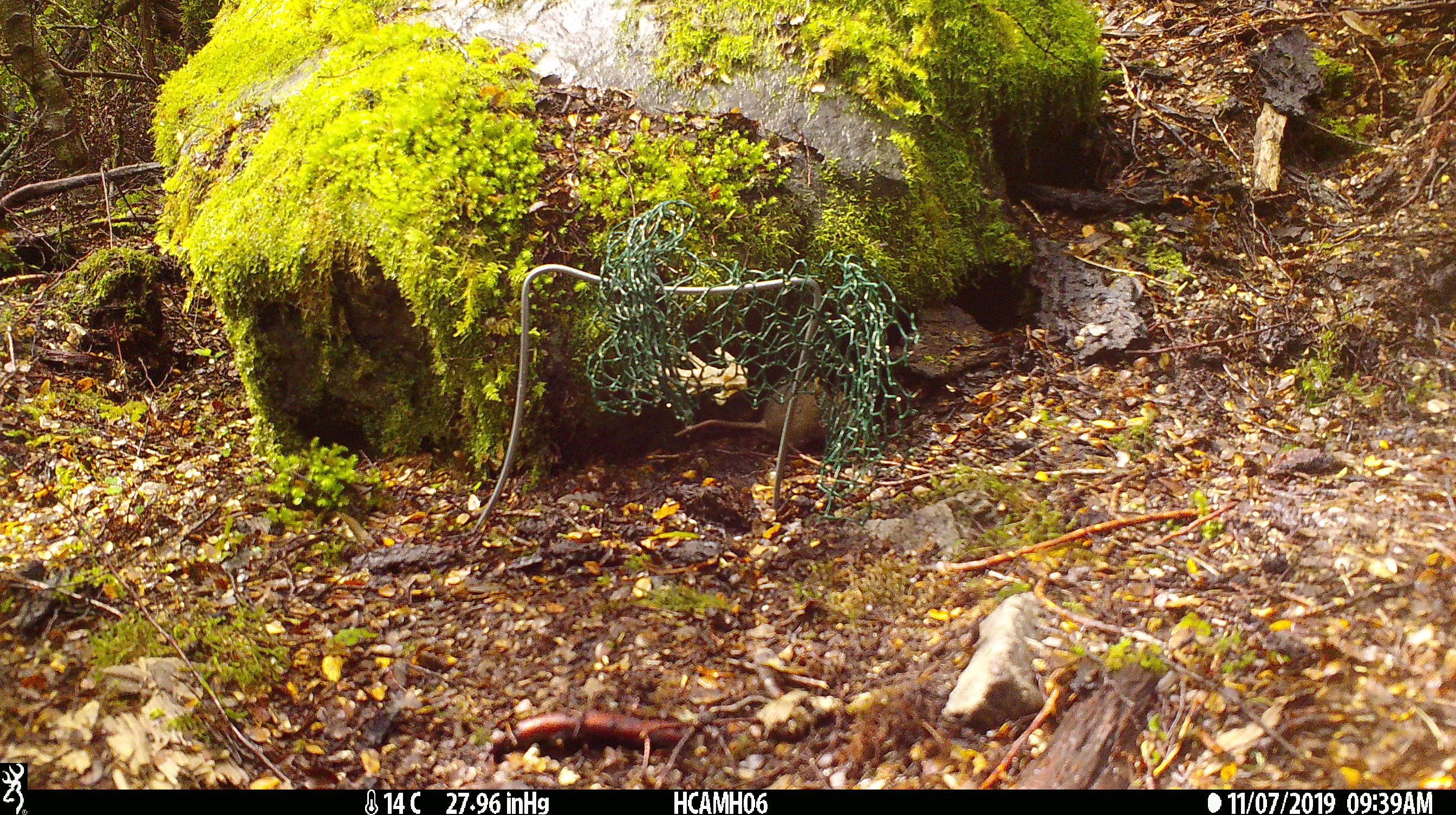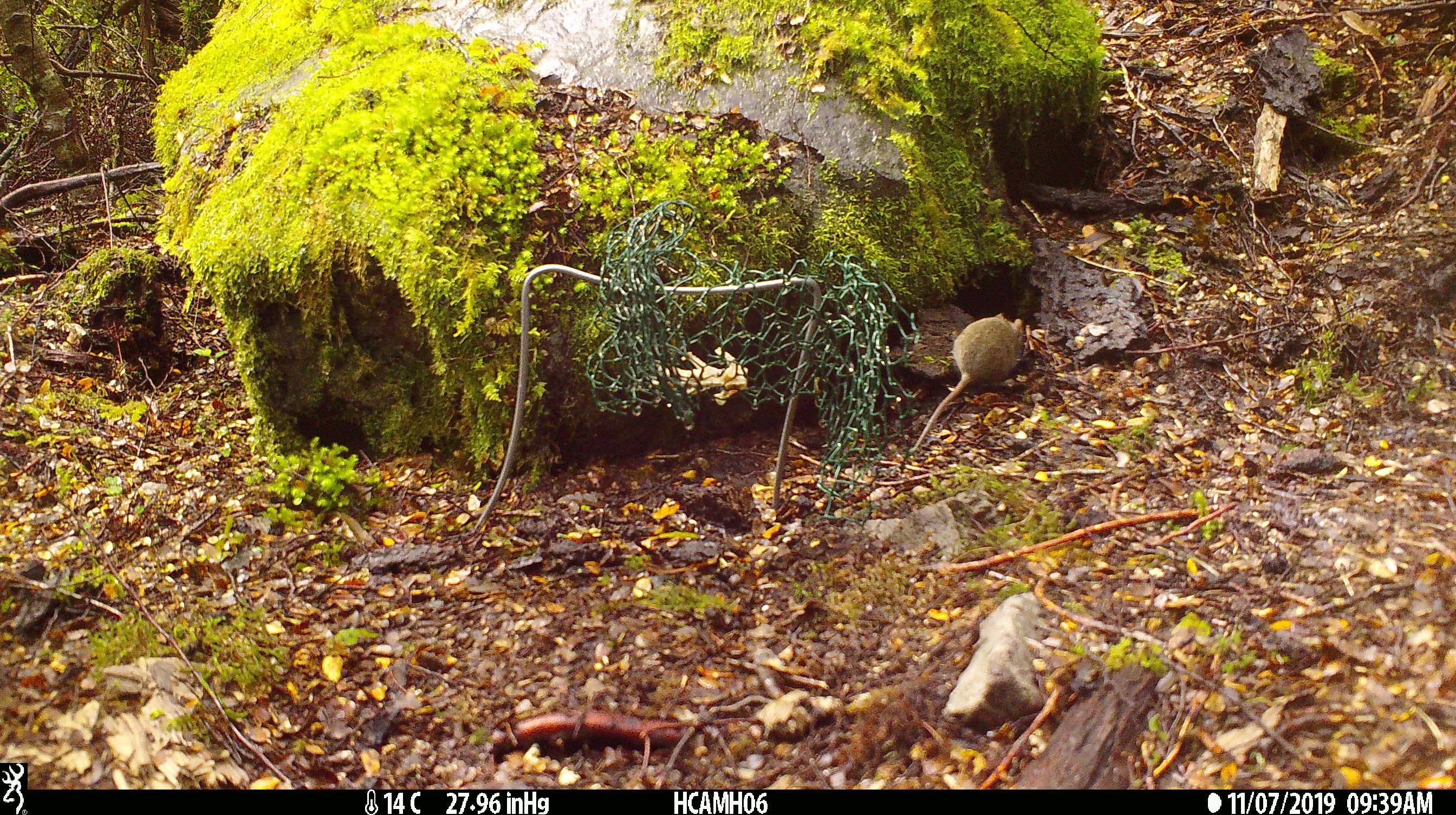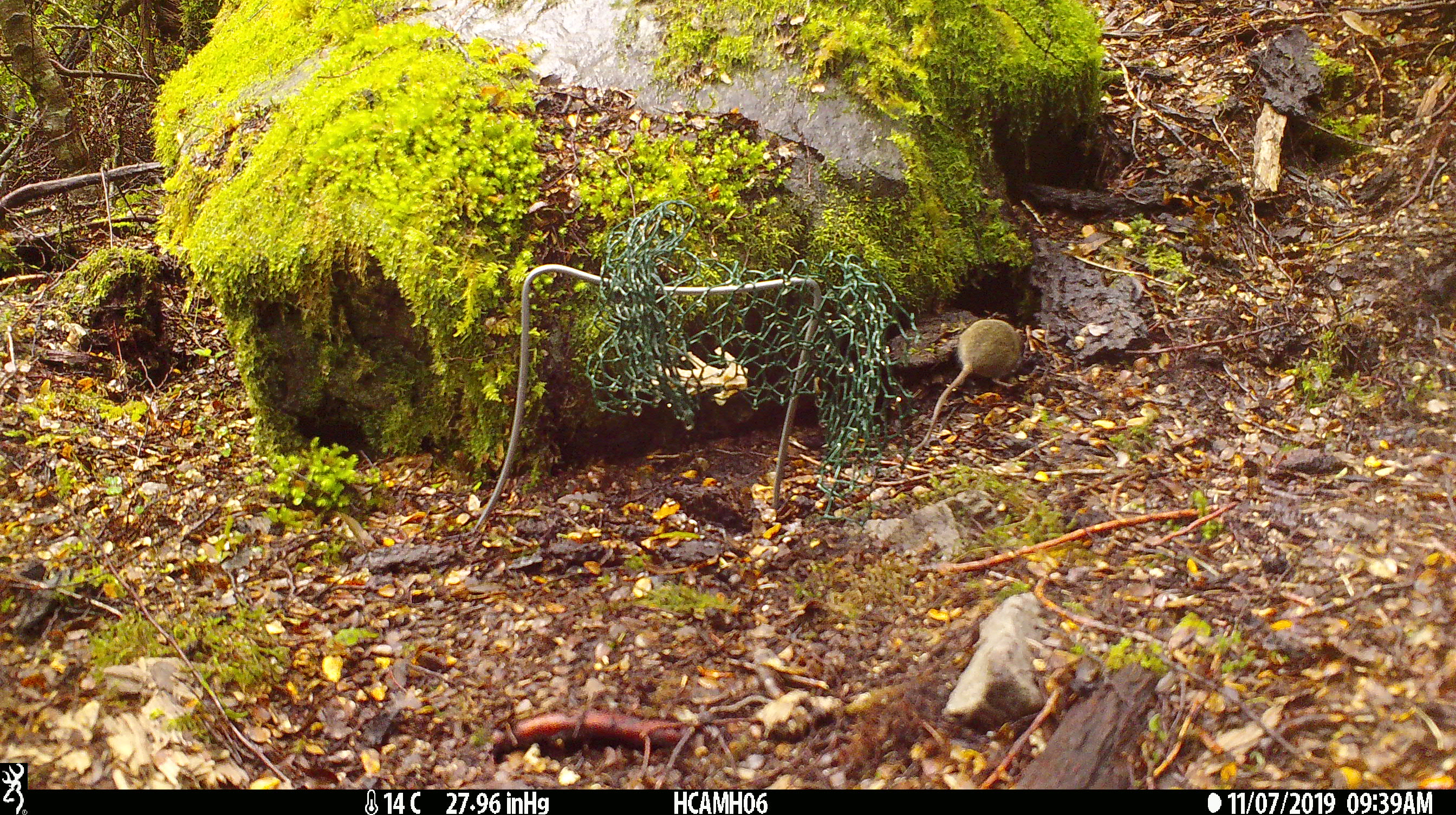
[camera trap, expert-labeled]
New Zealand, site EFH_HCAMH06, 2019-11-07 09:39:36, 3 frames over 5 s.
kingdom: Animalia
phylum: Chordata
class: Mammalia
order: Rodentia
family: Muridae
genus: Mus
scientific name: Mus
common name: mouse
Mouse (Mus).